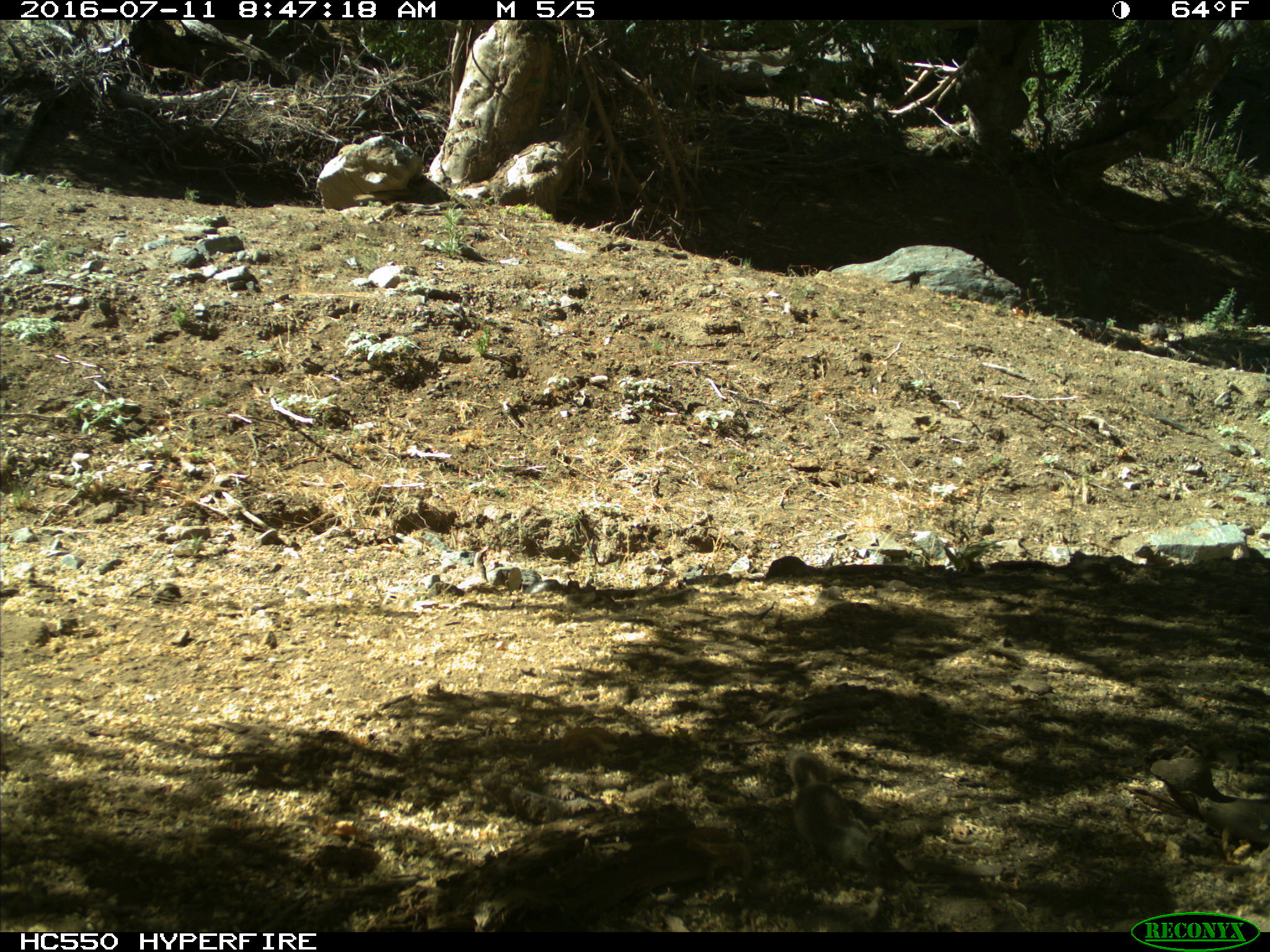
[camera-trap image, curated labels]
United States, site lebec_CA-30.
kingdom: Animalia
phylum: Chordata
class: Mammalia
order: Rodentia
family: Sciuridae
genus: Otospermophilus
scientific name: Otospermophilus beecheyi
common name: california ground squirrel